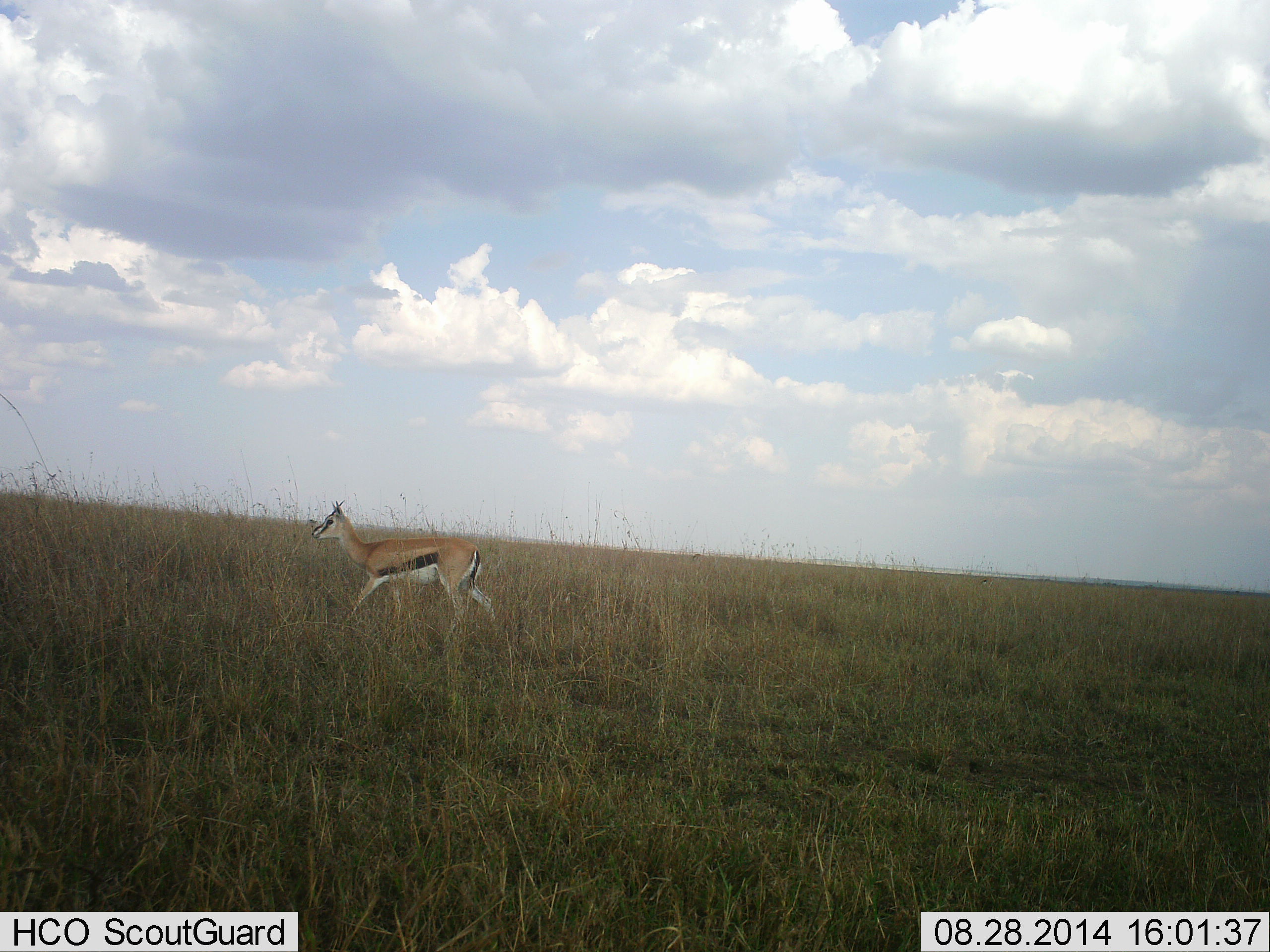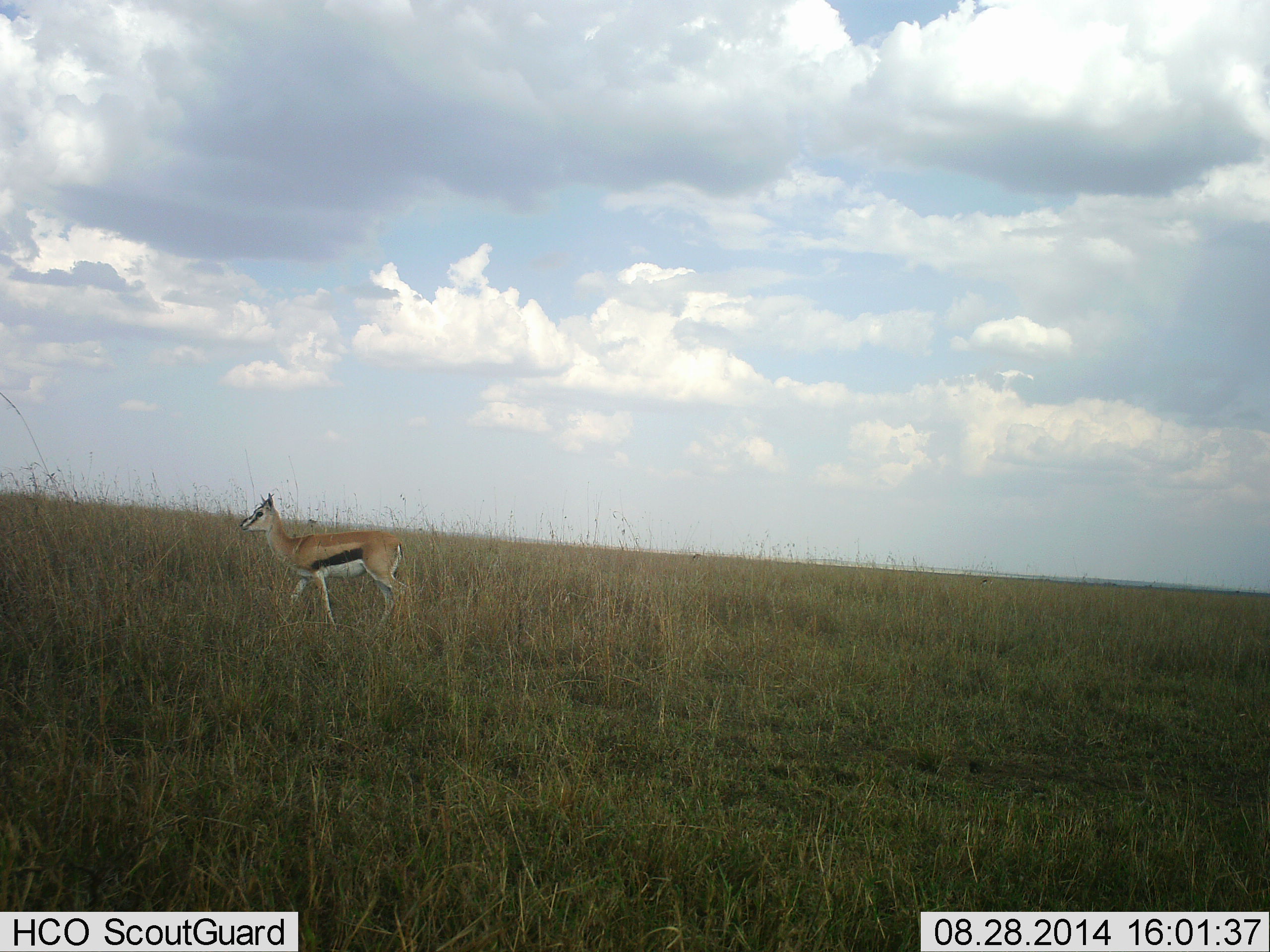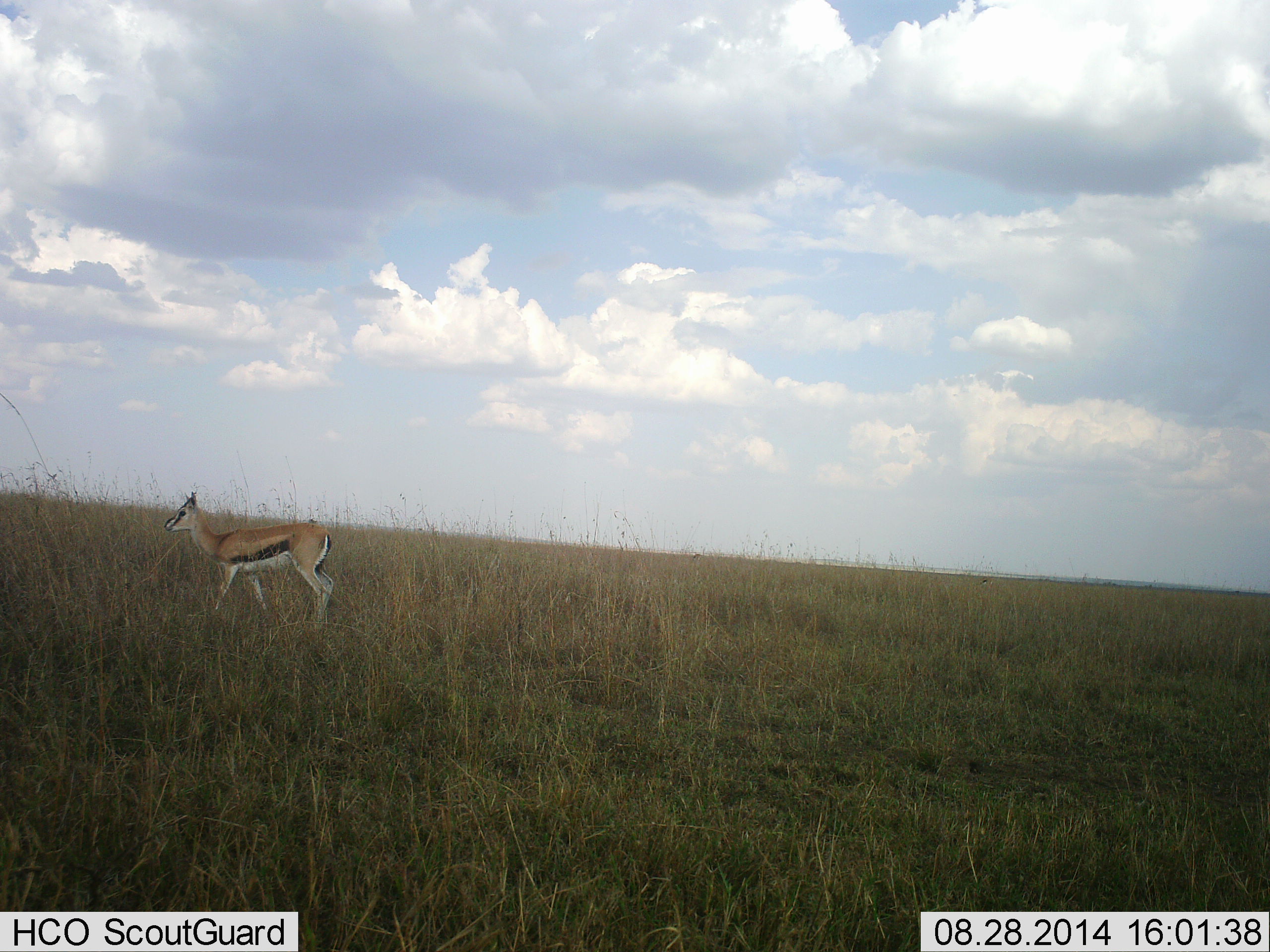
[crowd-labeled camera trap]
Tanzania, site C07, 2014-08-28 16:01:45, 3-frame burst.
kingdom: Animalia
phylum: Chordata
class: Mammalia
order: Artiodactyla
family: Bovidae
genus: Eudorcas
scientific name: Eudorcas thomsonii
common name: thomson's gazelle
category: gazellethomsons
Gazellethomsons (thomson's gazelle) (Eudorcas thomsonii), count 1. Behavior (volunteer vote fractions): standing 10%, resting 0%, moving 90%, interacting 0%. Young present (vote fraction): 10%. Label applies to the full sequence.